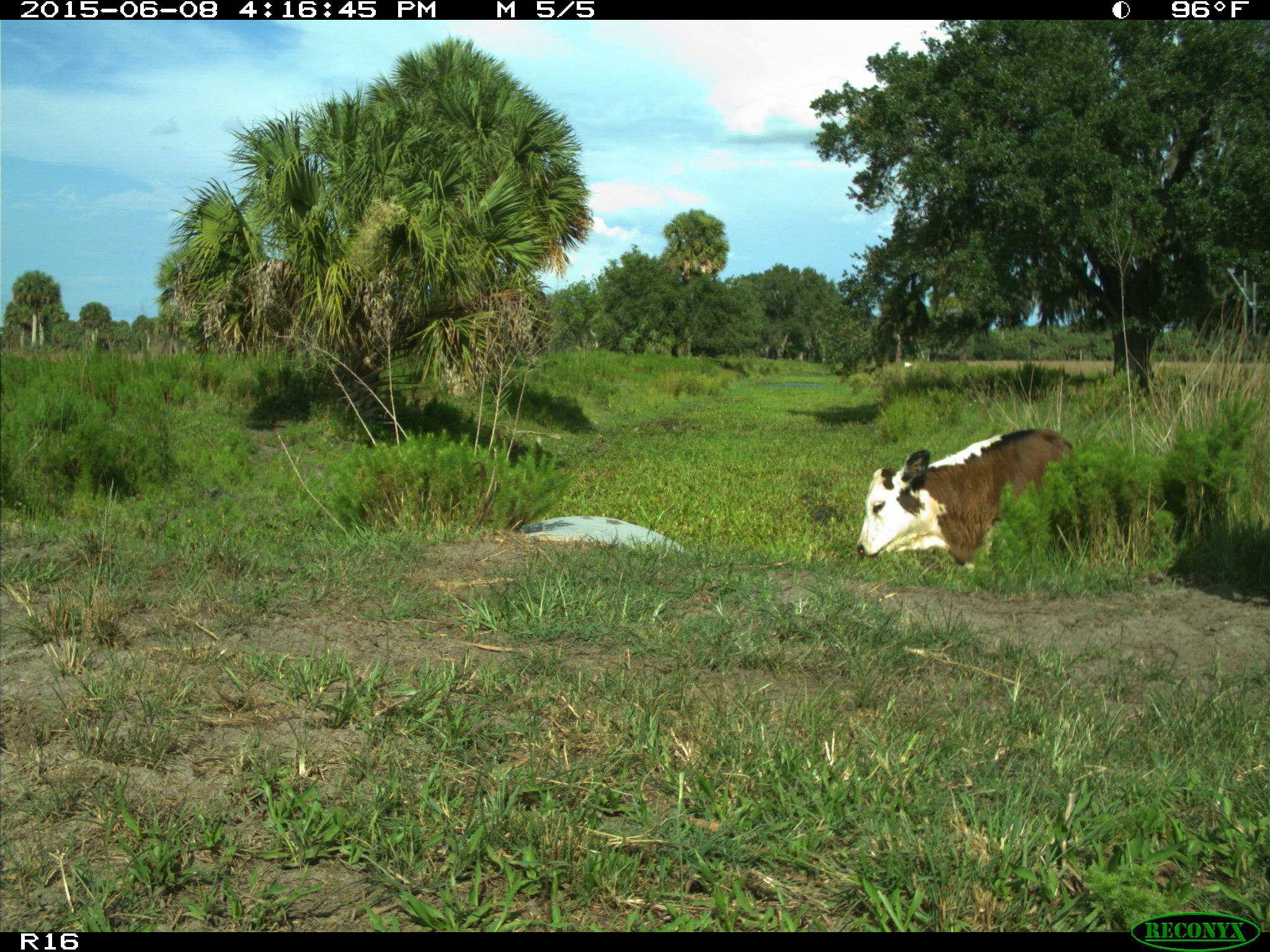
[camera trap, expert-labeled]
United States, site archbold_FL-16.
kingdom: Animalia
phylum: Chordata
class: Mammalia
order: Artiodactyla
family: Bovidae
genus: Bos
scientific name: Bos taurus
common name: domestic cow